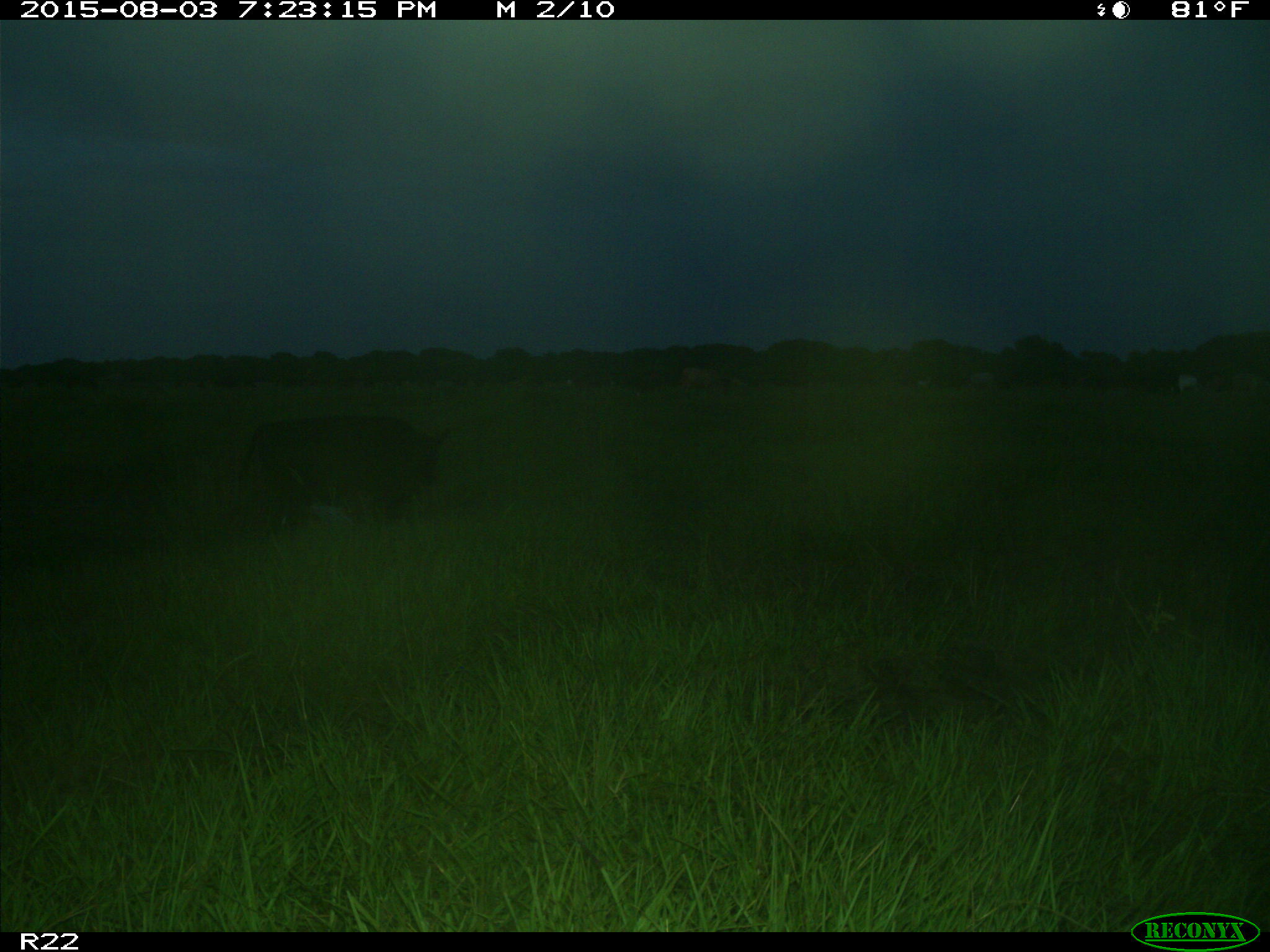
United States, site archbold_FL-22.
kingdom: Animalia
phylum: Chordata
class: Mammalia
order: Artiodactyla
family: Bovidae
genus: Bos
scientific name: Bos taurus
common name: domestic cow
Bos taurus (domestic cow).